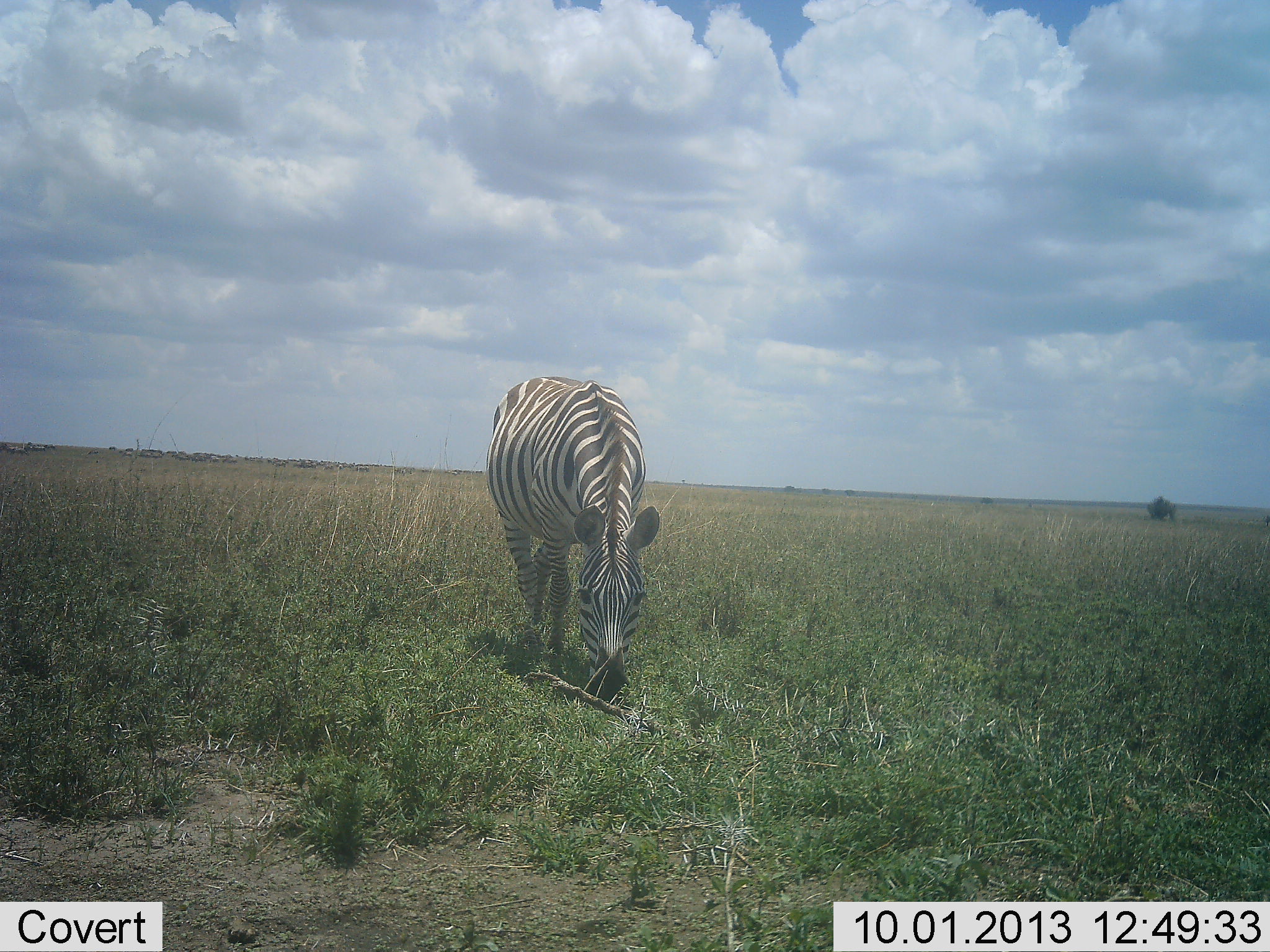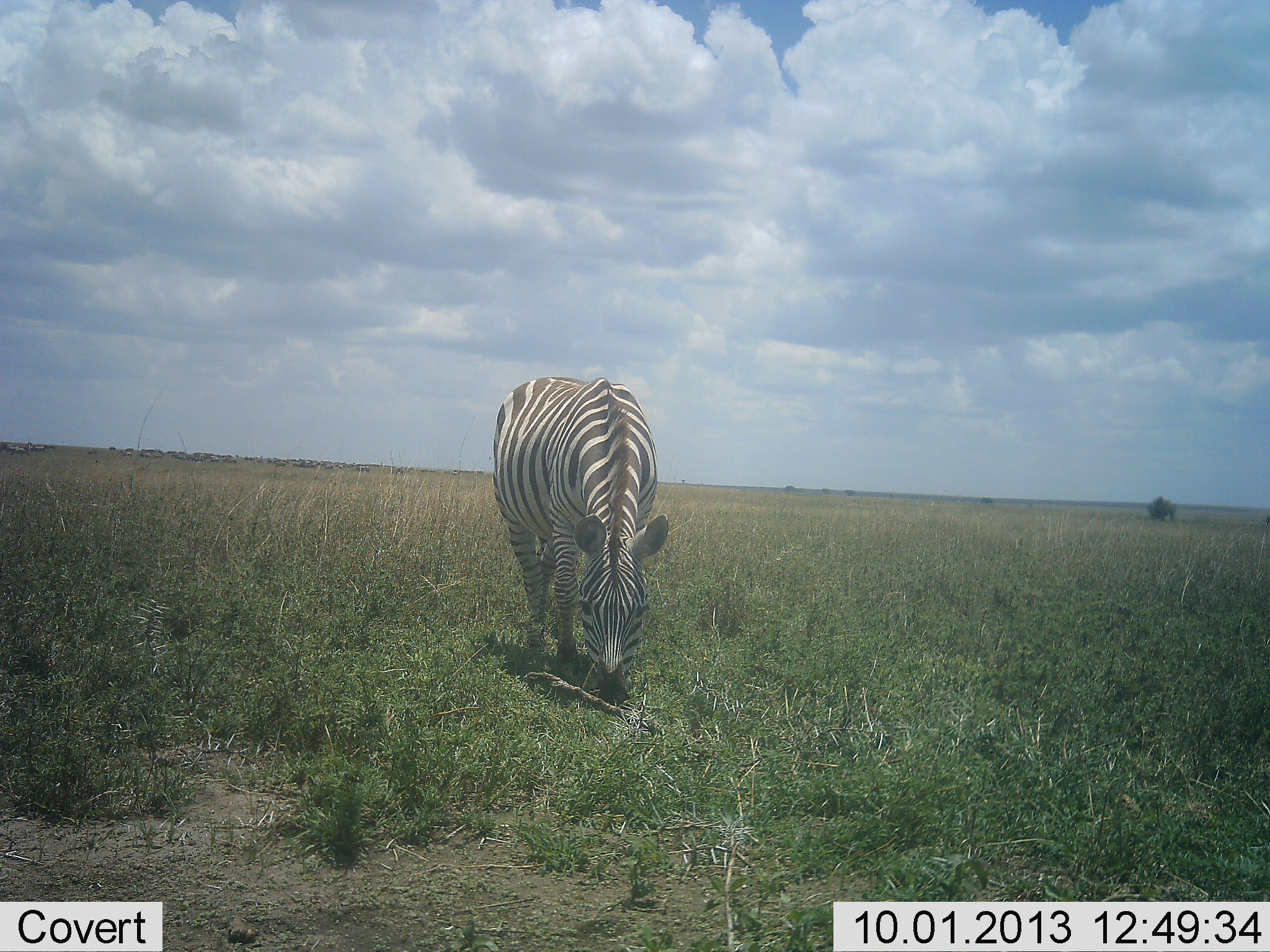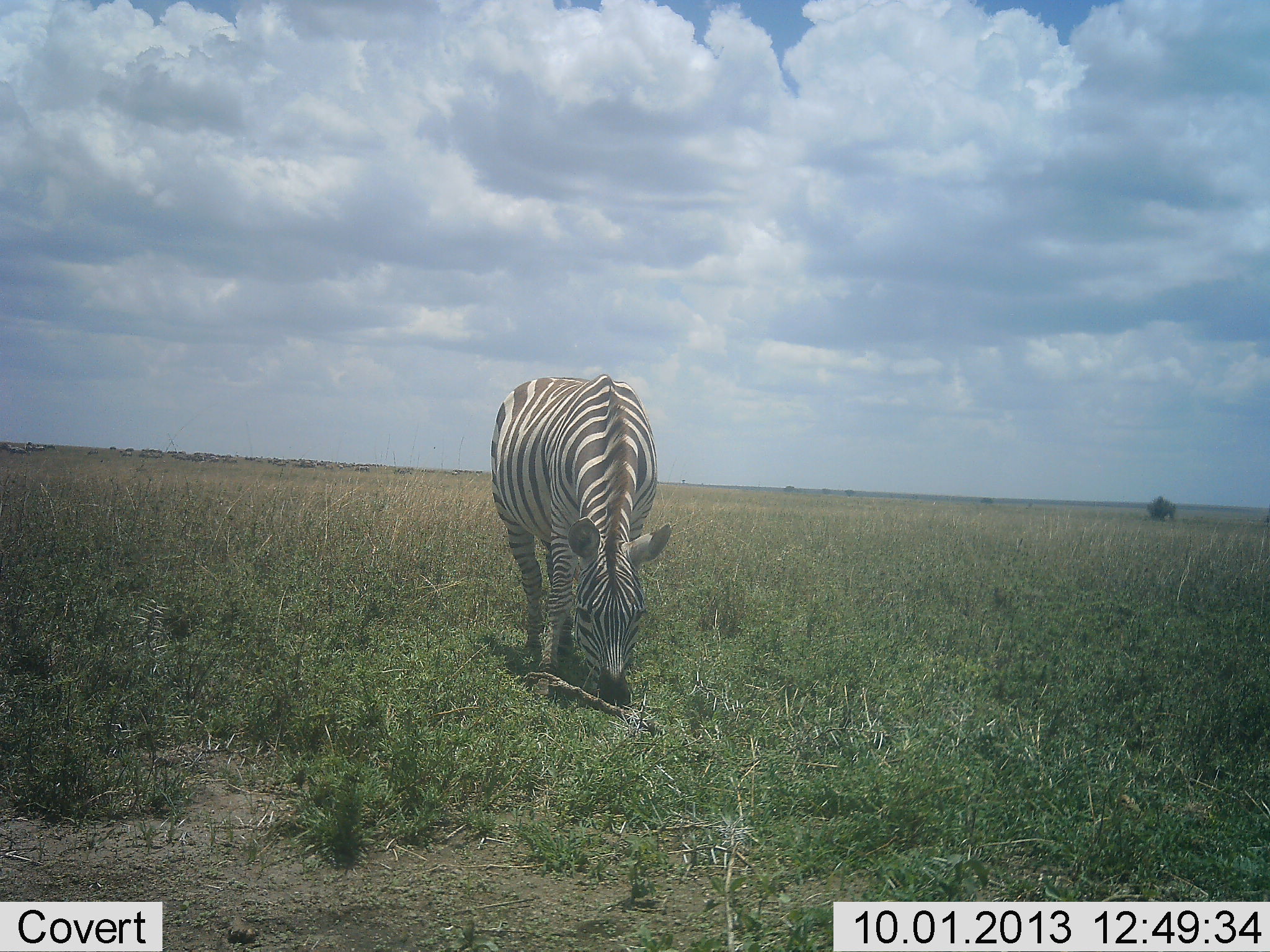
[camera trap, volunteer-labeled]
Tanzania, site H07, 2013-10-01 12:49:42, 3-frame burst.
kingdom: Animalia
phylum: Chordata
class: Mammalia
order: Perissodactyla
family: Equidae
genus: Equus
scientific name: Equus quagga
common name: plains zebra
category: zebra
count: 1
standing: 17%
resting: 0%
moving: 4%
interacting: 0%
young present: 0%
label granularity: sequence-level